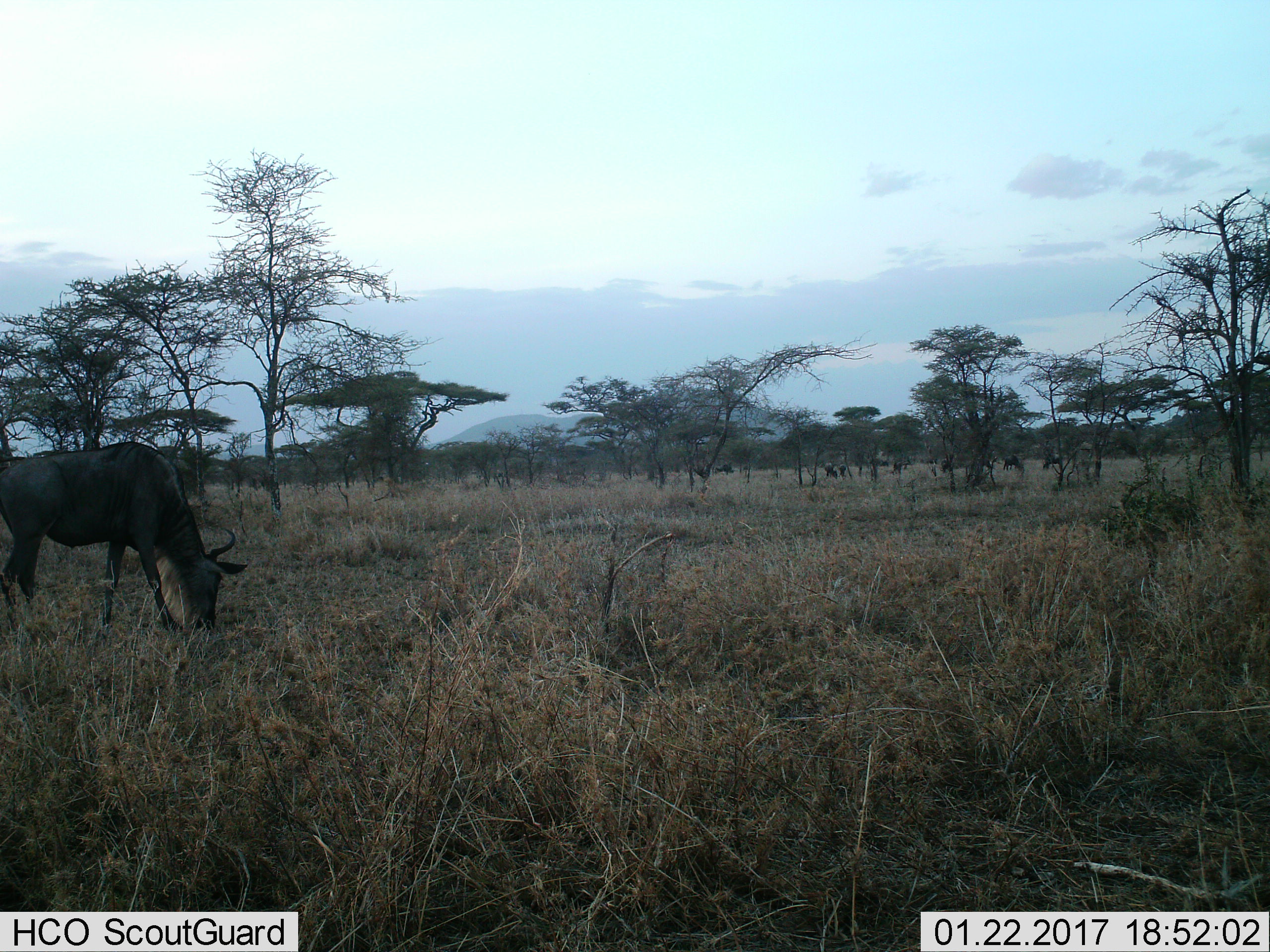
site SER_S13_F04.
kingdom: Animalia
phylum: Chordata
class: Mammalia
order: Artiodactyla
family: Bovidae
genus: Connochaetes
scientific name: Connochaetes taurinus taurinus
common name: blue wildebeest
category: wildebeestblue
Wildebeestblue (blue wildebeest) (Connochaetes taurinus taurinus), count 8. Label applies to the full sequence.